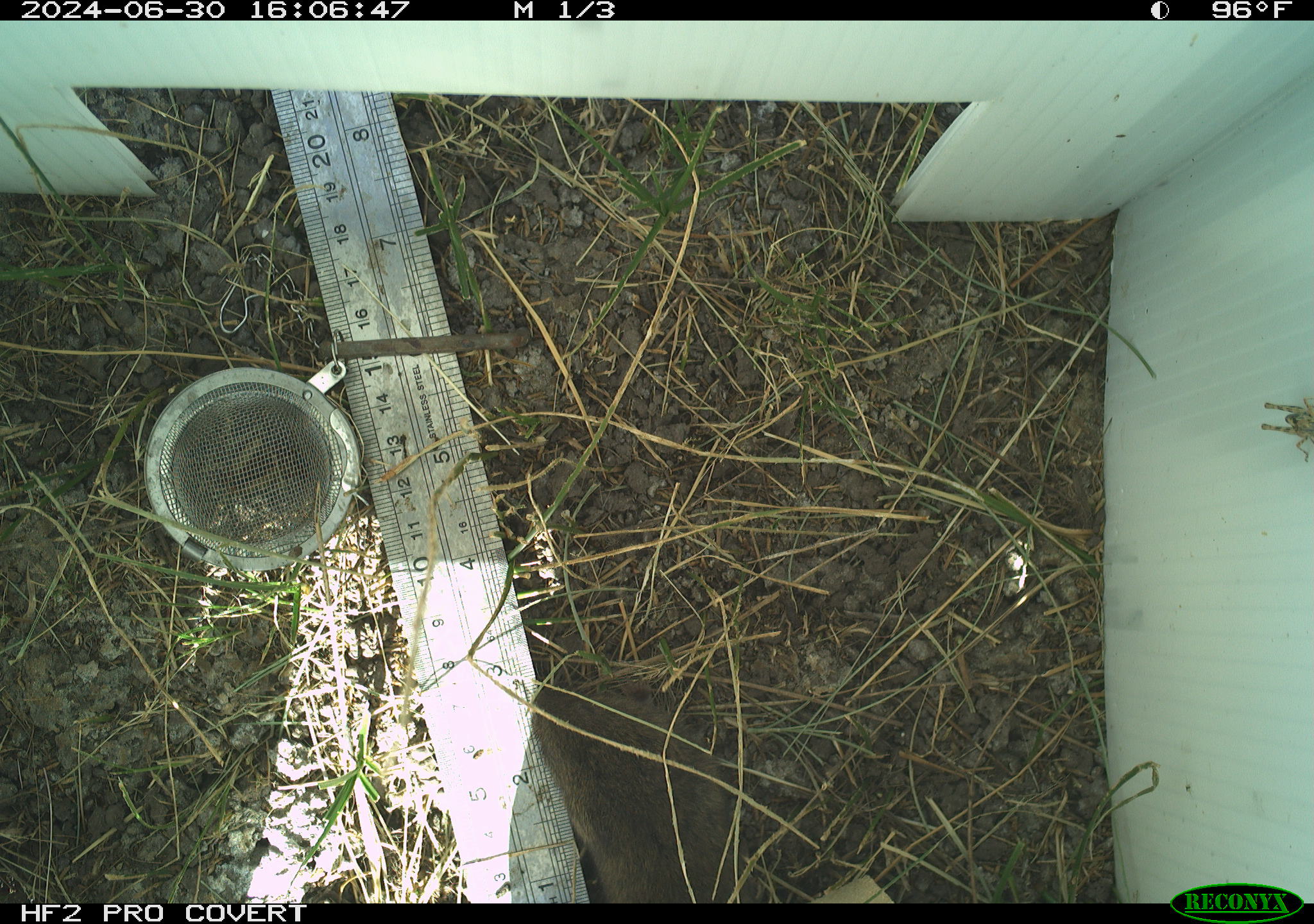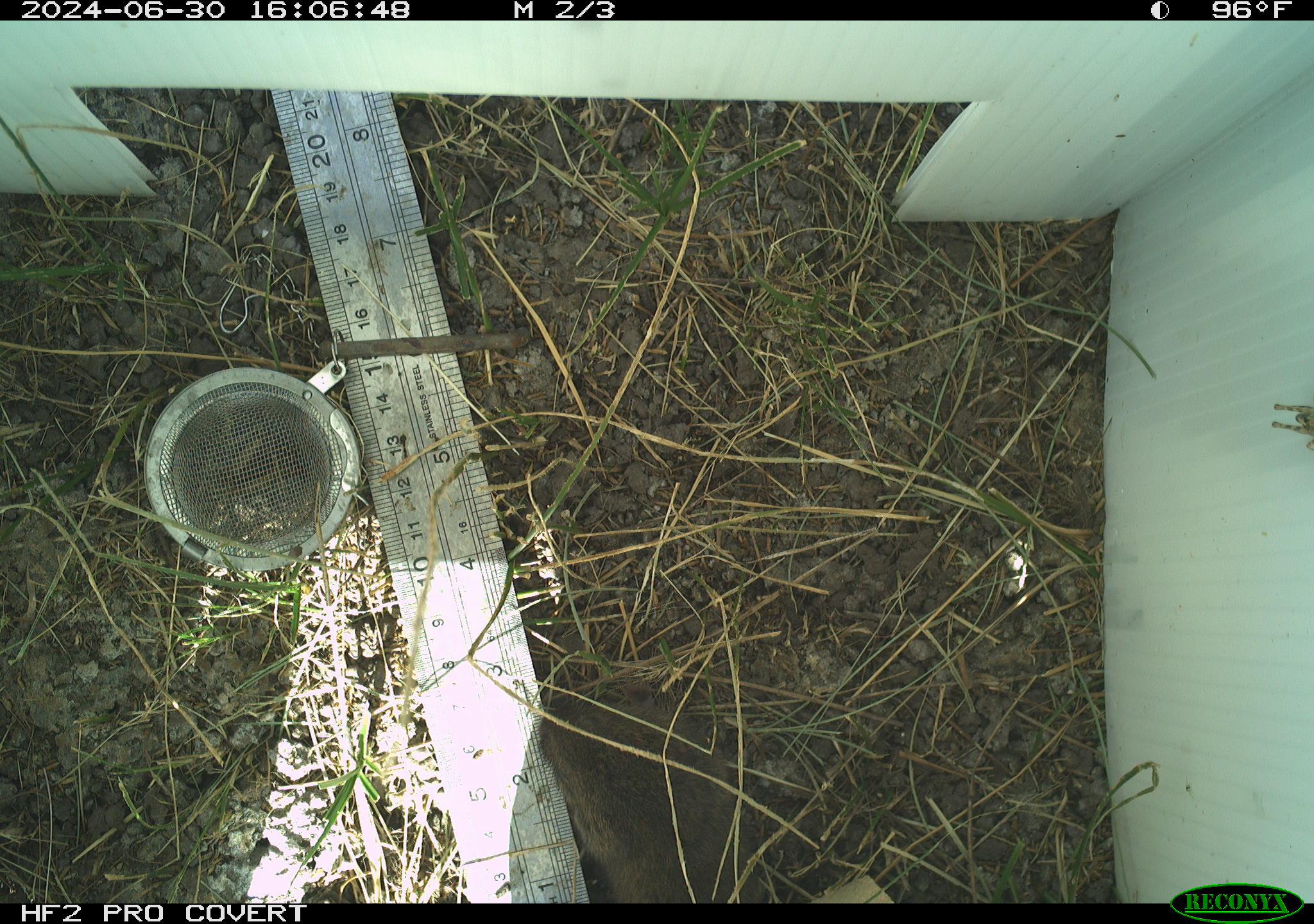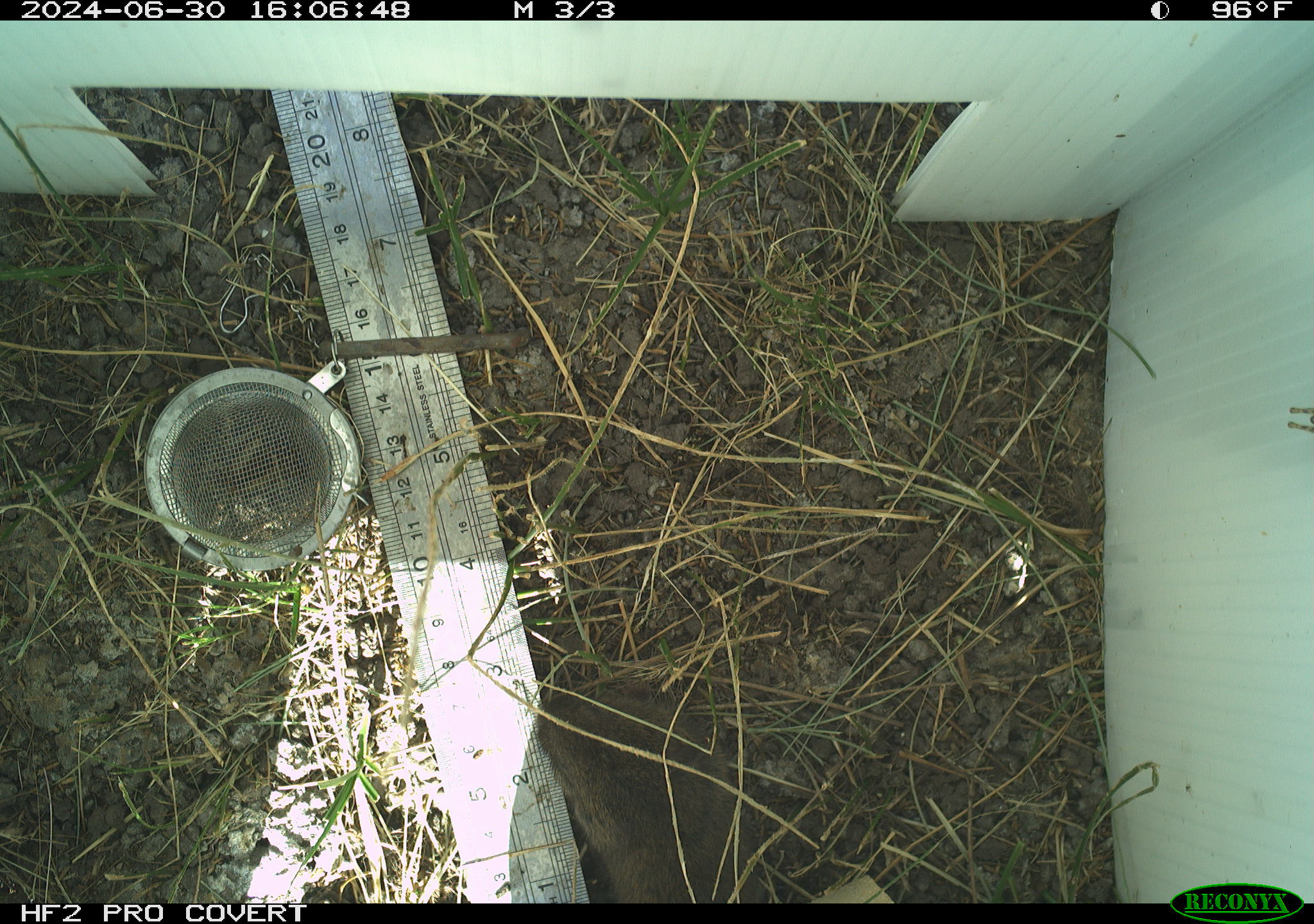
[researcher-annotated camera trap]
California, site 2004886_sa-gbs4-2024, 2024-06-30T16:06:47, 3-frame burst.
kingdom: Animalia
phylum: Chordata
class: Mammalia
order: Rodentia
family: Cricetidae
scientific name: Arvicolinae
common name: voles, lemmings, and muskrats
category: arvicolinae subfamily